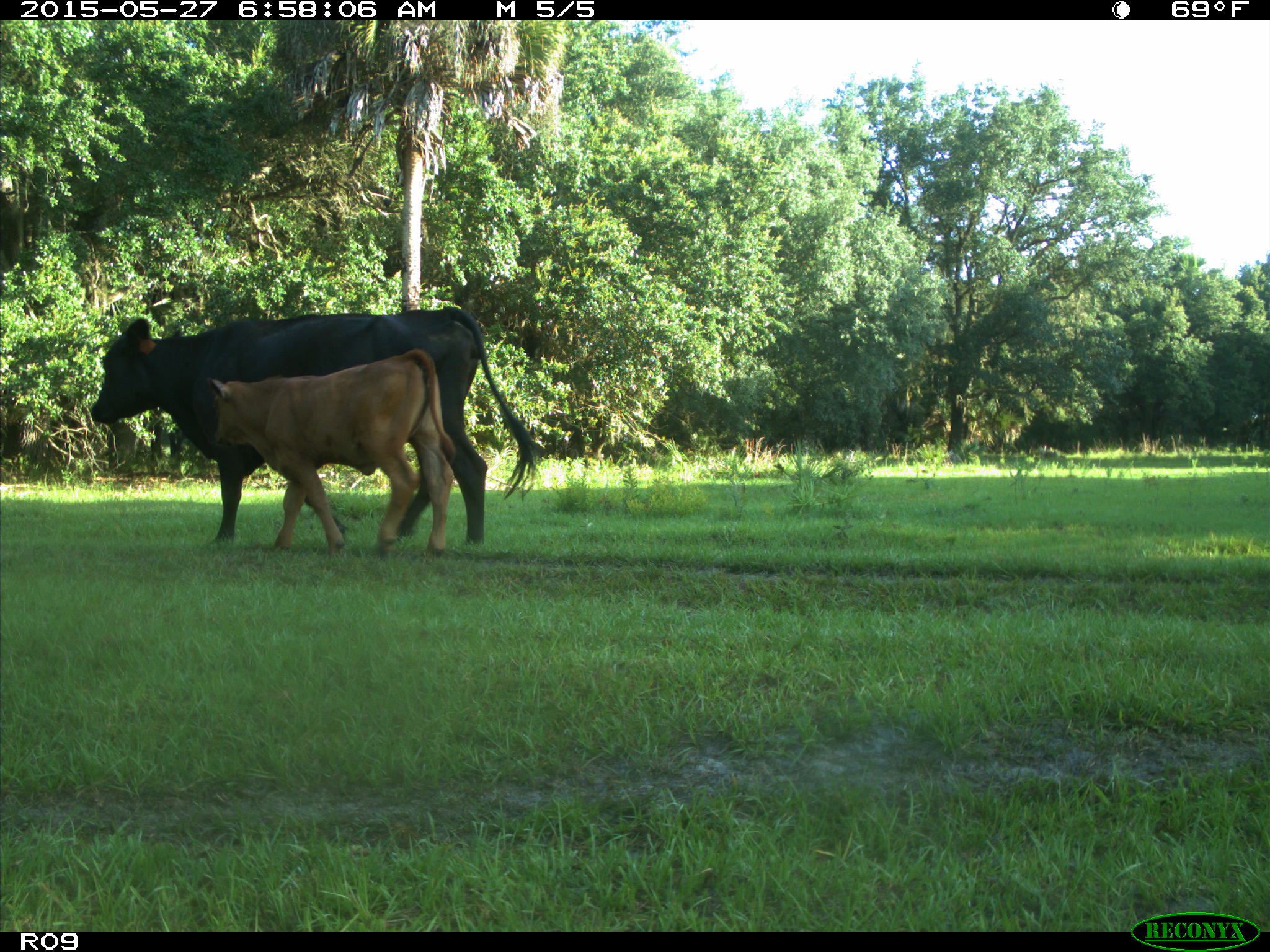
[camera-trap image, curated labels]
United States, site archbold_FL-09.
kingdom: Animalia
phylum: Chordata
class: Mammalia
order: Artiodactyla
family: Bovidae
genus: Bos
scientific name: Bos taurus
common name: domestic cow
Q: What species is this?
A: Bos taurus (domestic cow).